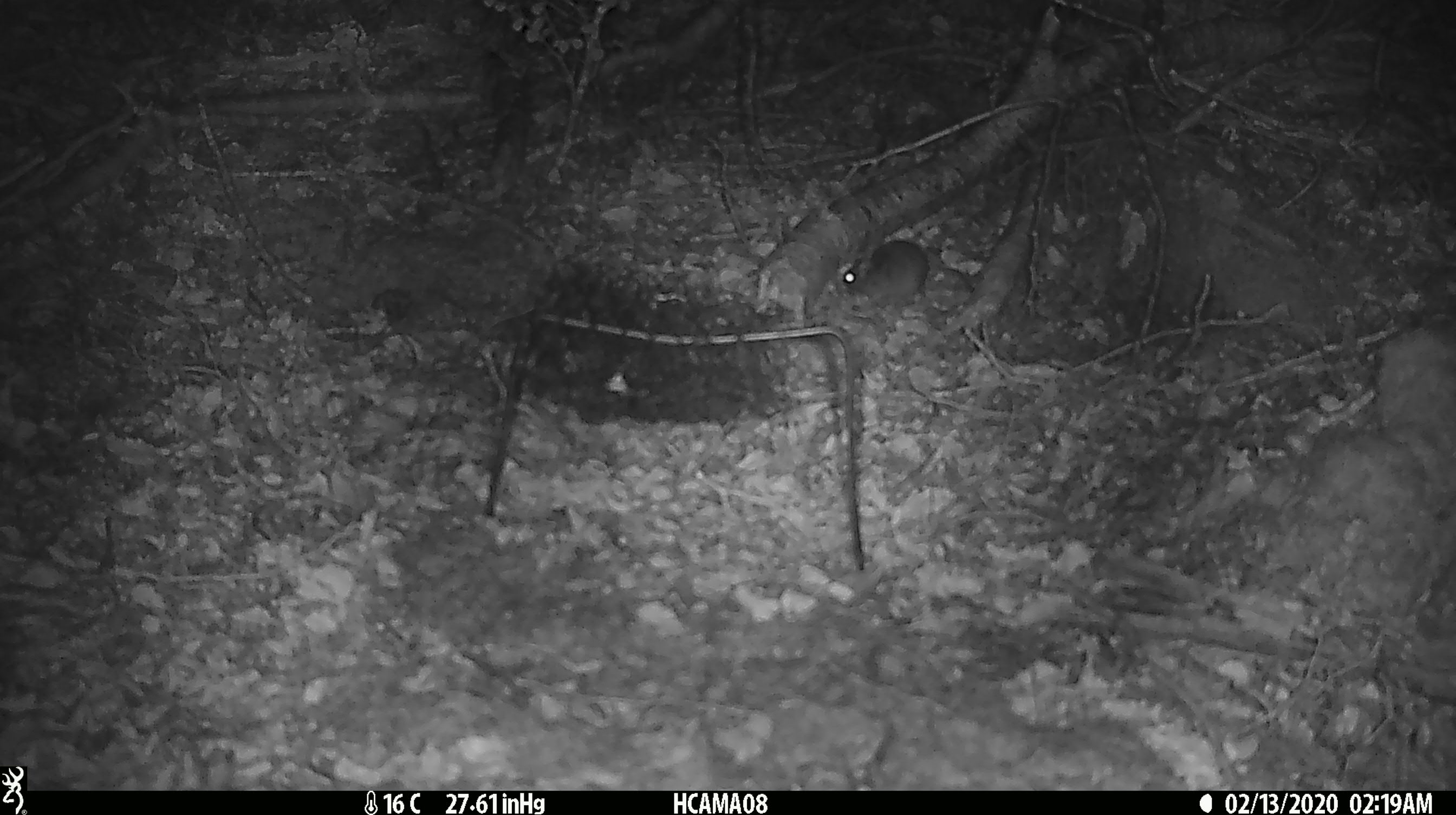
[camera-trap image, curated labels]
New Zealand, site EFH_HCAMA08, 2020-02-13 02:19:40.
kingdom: Animalia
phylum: Chordata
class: Mammalia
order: Rodentia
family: Muridae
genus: Mus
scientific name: Mus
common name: mouse